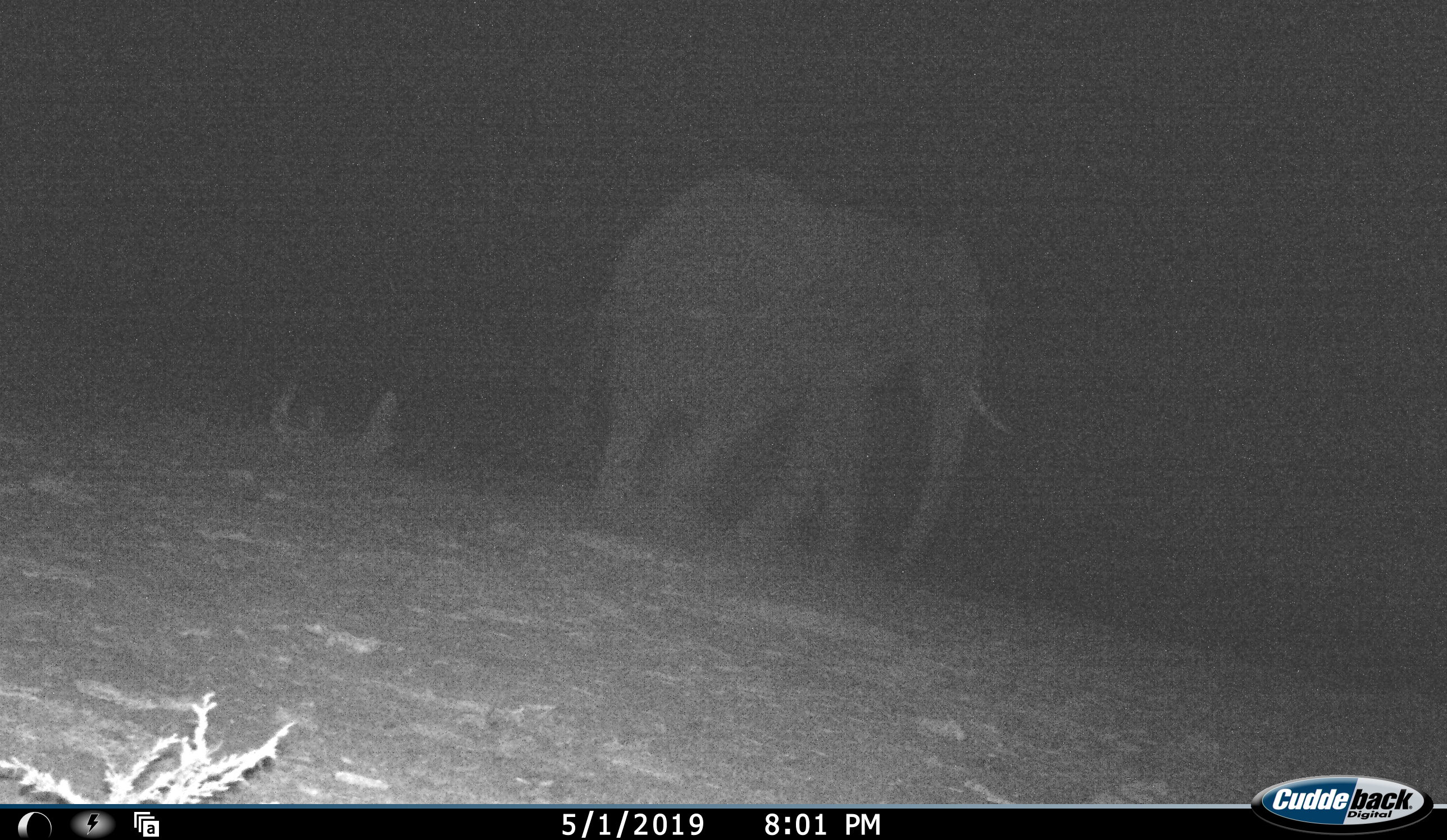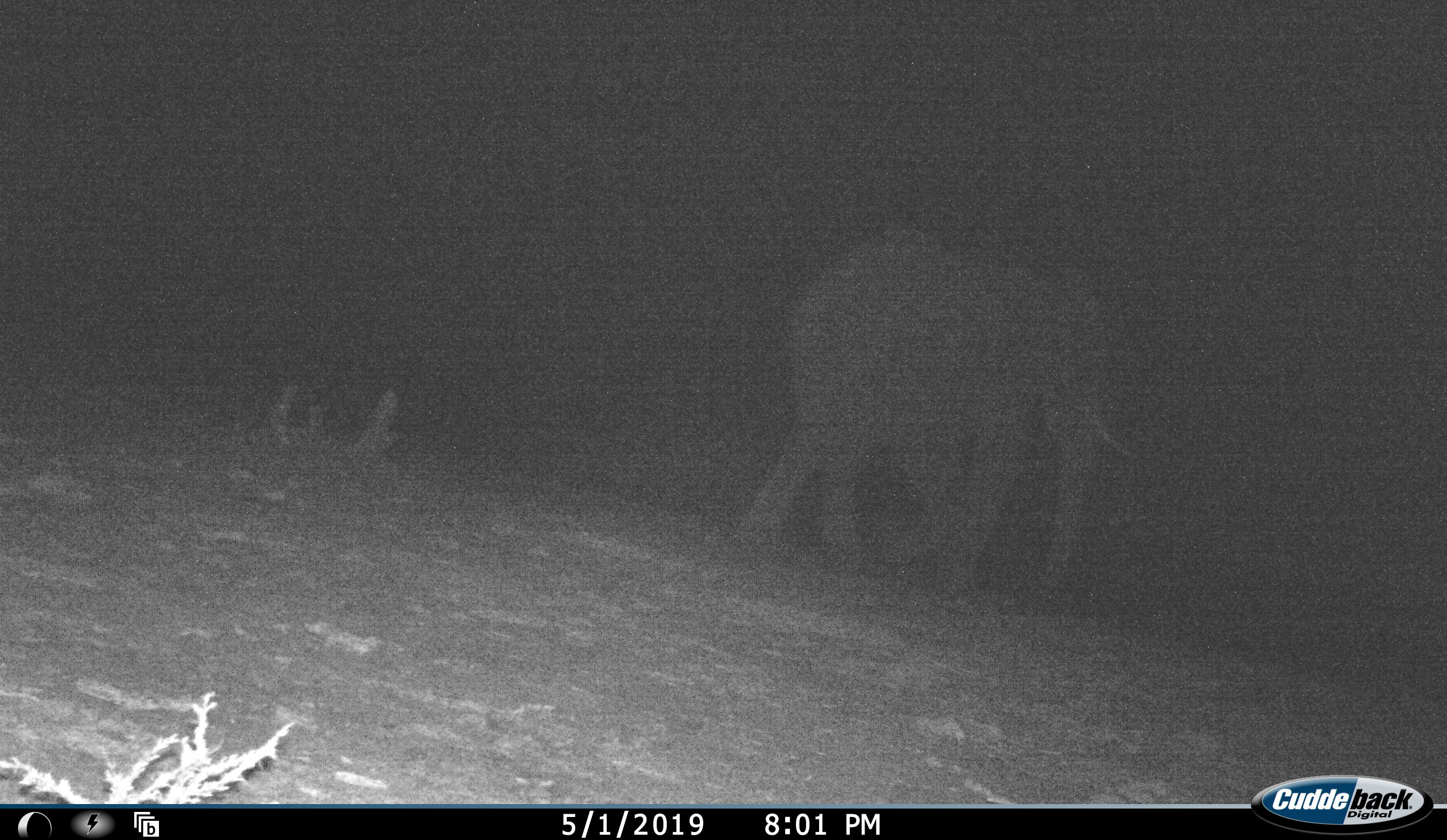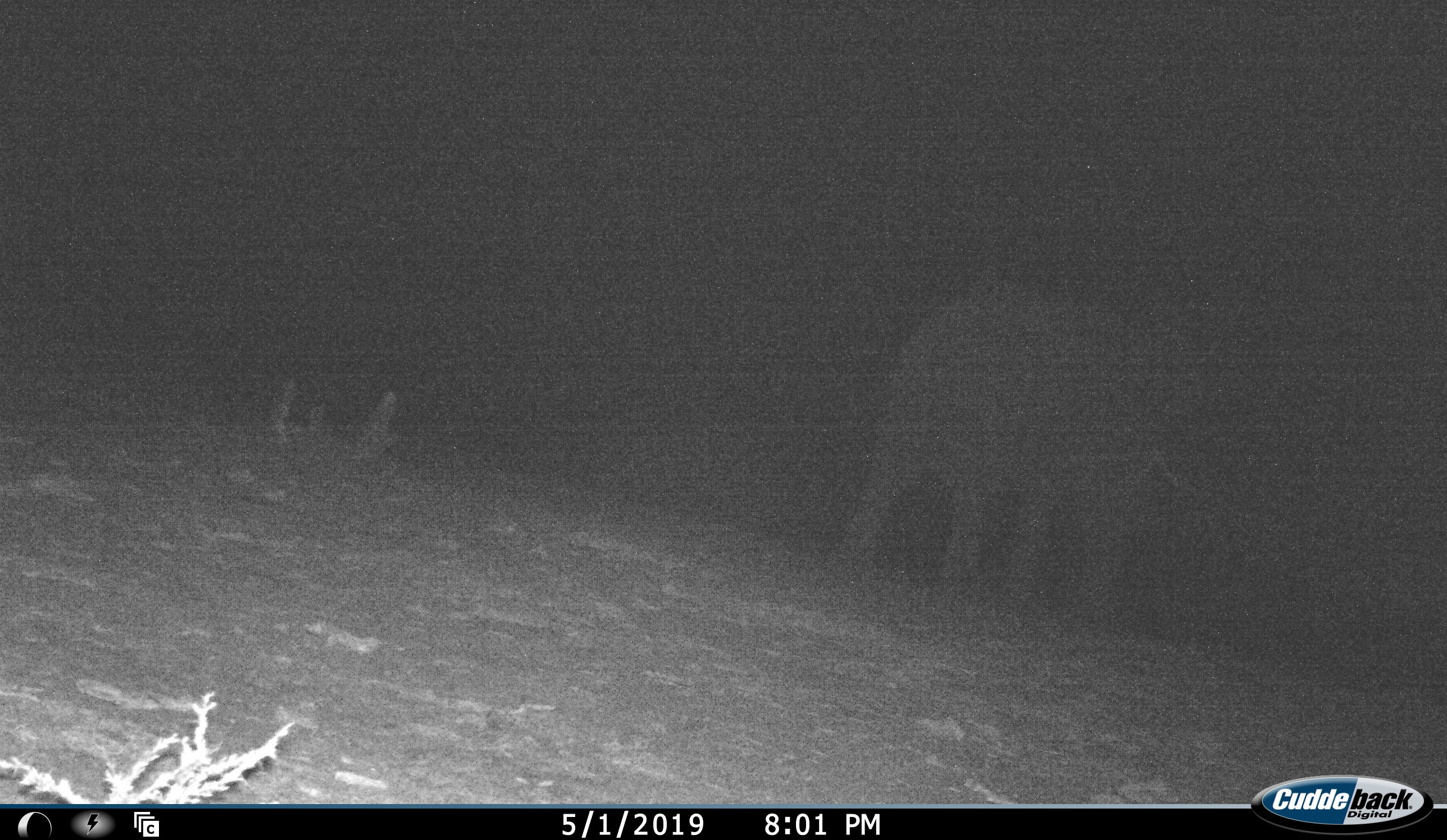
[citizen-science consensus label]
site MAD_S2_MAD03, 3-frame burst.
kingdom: Animalia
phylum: Chordata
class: Mammalia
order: Proboscidea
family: Elephantidae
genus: Loxodonta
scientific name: Loxodonta africana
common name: african bush elephant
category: elephant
Elephant (african bush elephant) (Loxodonta africana), count 1. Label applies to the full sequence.